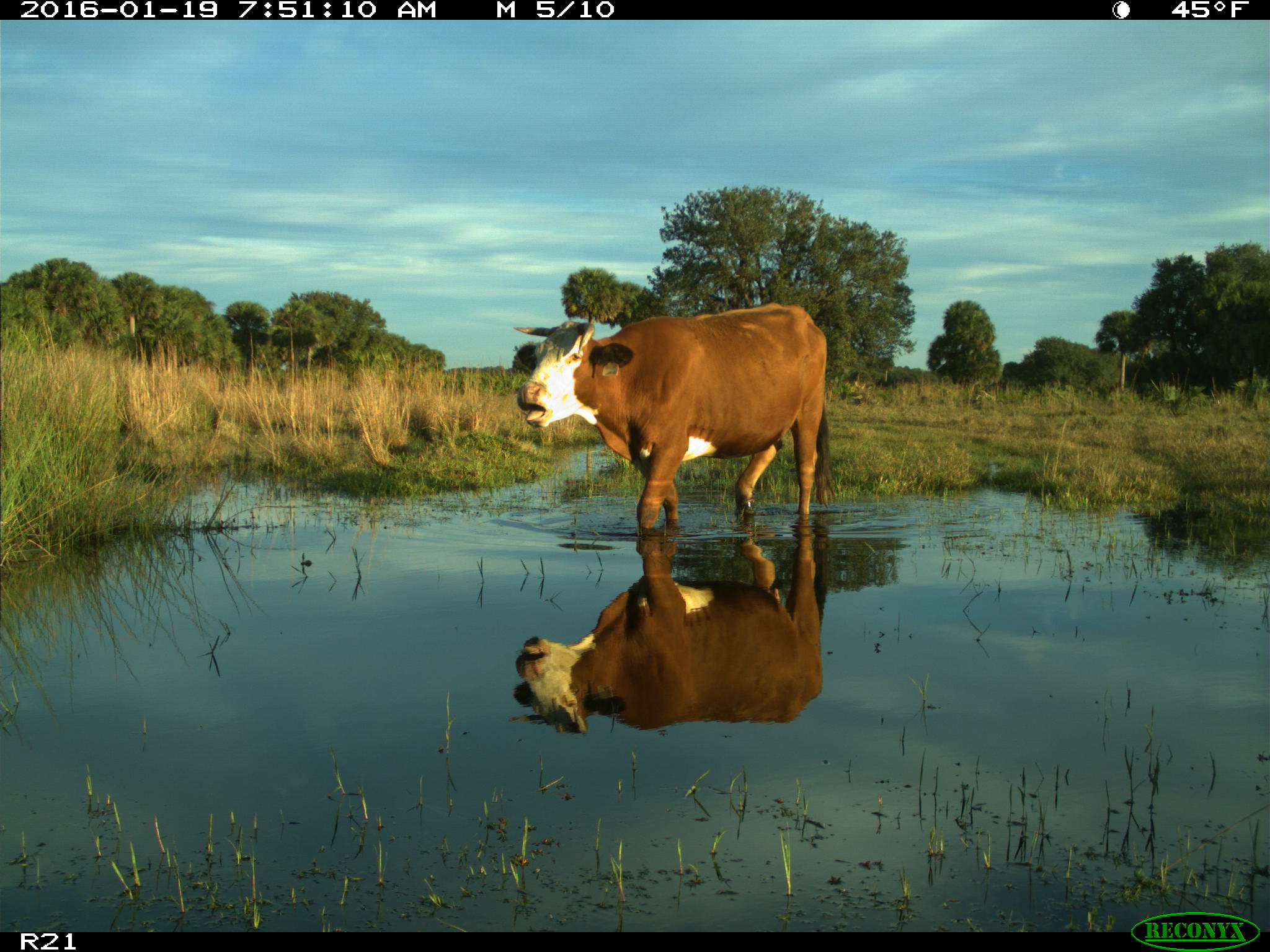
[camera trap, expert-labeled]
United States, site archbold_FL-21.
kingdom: Animalia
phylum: Chordata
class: Mammalia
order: Artiodactyla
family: Bovidae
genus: Bos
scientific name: Bos taurus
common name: domestic cow